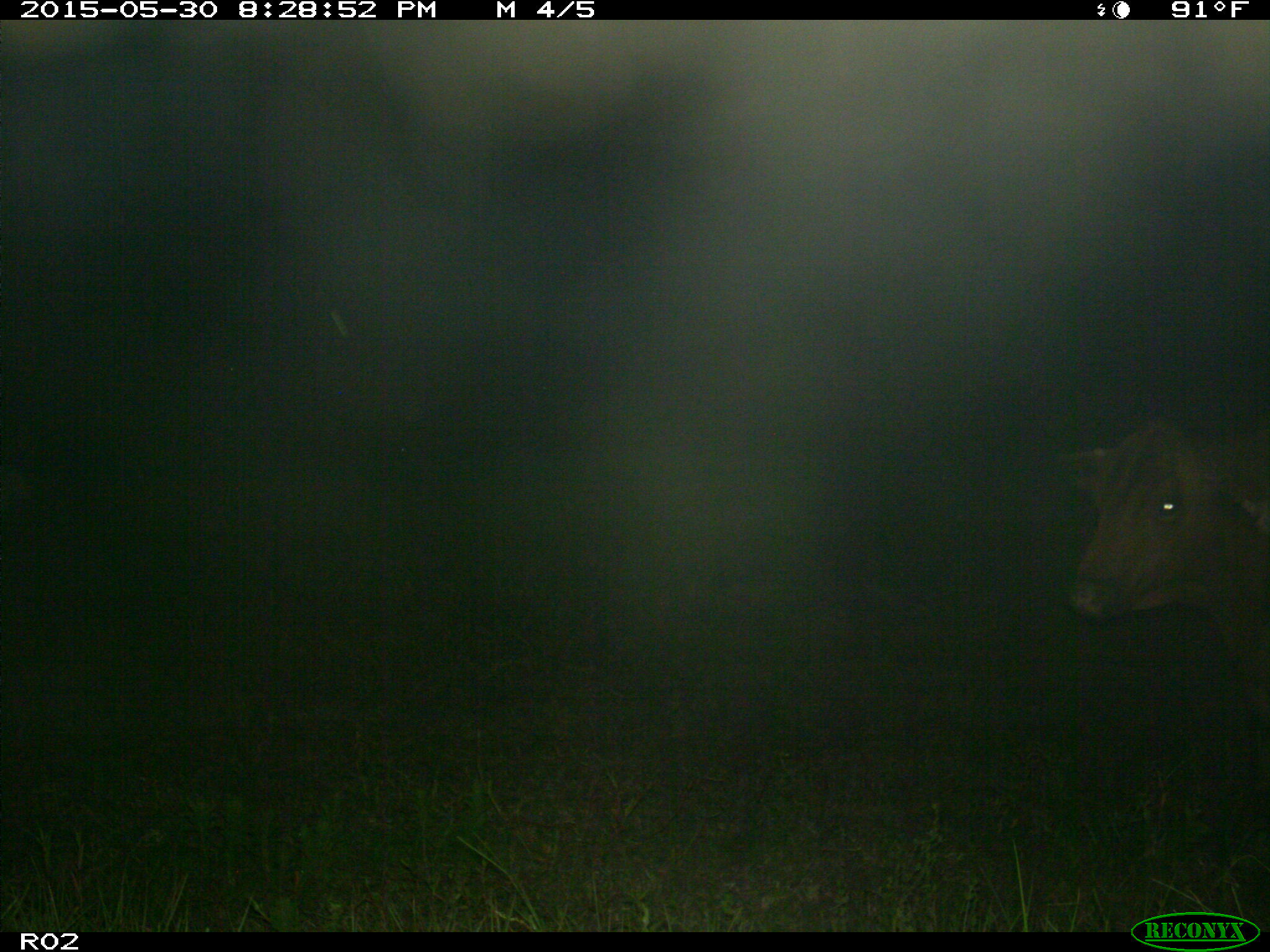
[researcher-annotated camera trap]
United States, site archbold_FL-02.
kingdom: Animalia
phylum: Chordata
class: Mammalia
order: Artiodactyla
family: Bovidae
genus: Bos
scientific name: Bos taurus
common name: domestic cow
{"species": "Bos taurus (domestic cow)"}